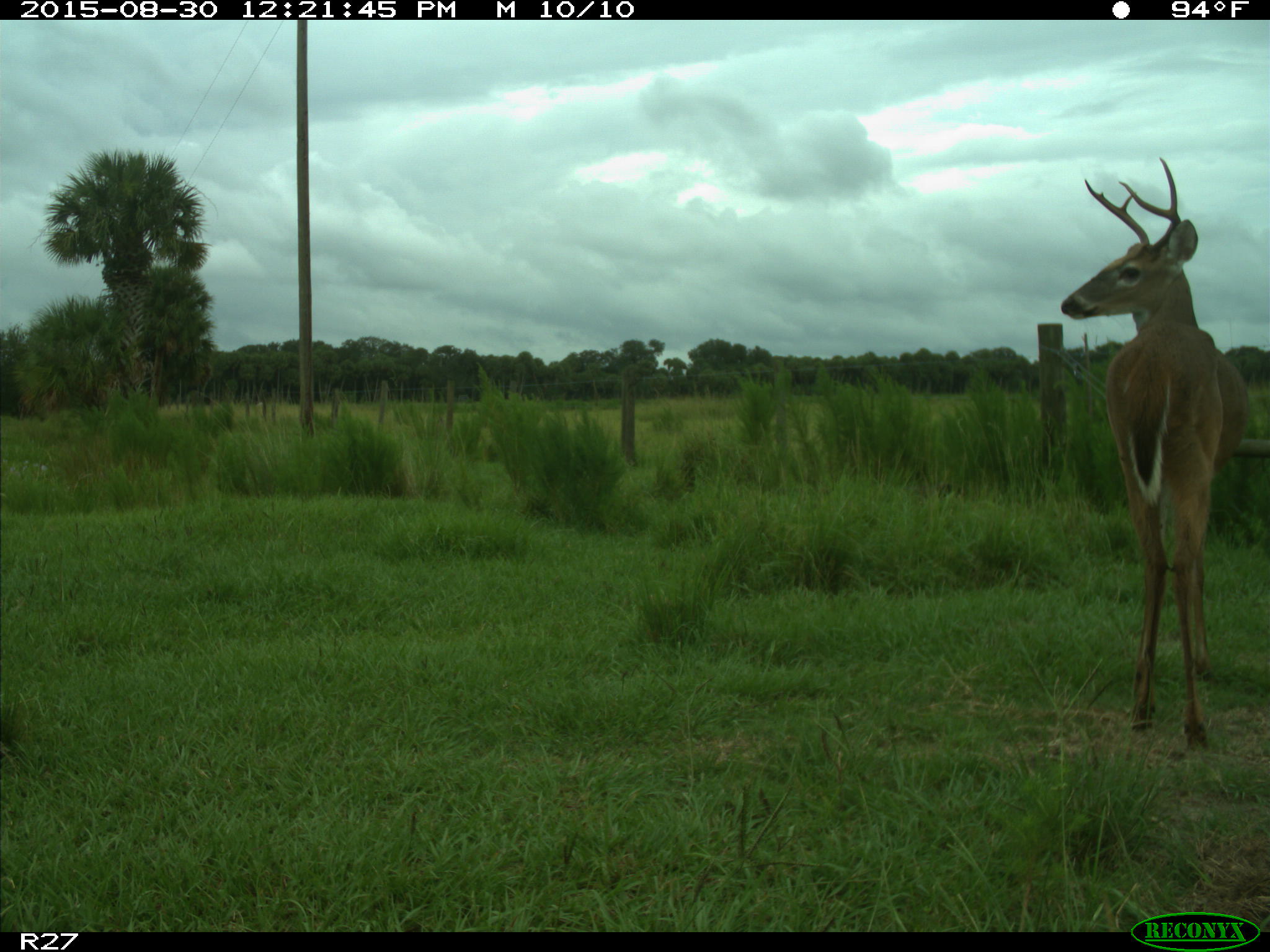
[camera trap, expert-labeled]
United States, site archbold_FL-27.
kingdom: Animalia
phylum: Chordata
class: Mammalia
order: Artiodactyla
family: Cervidae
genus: Odocoileus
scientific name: Odocoileus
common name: deer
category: unidentified deer